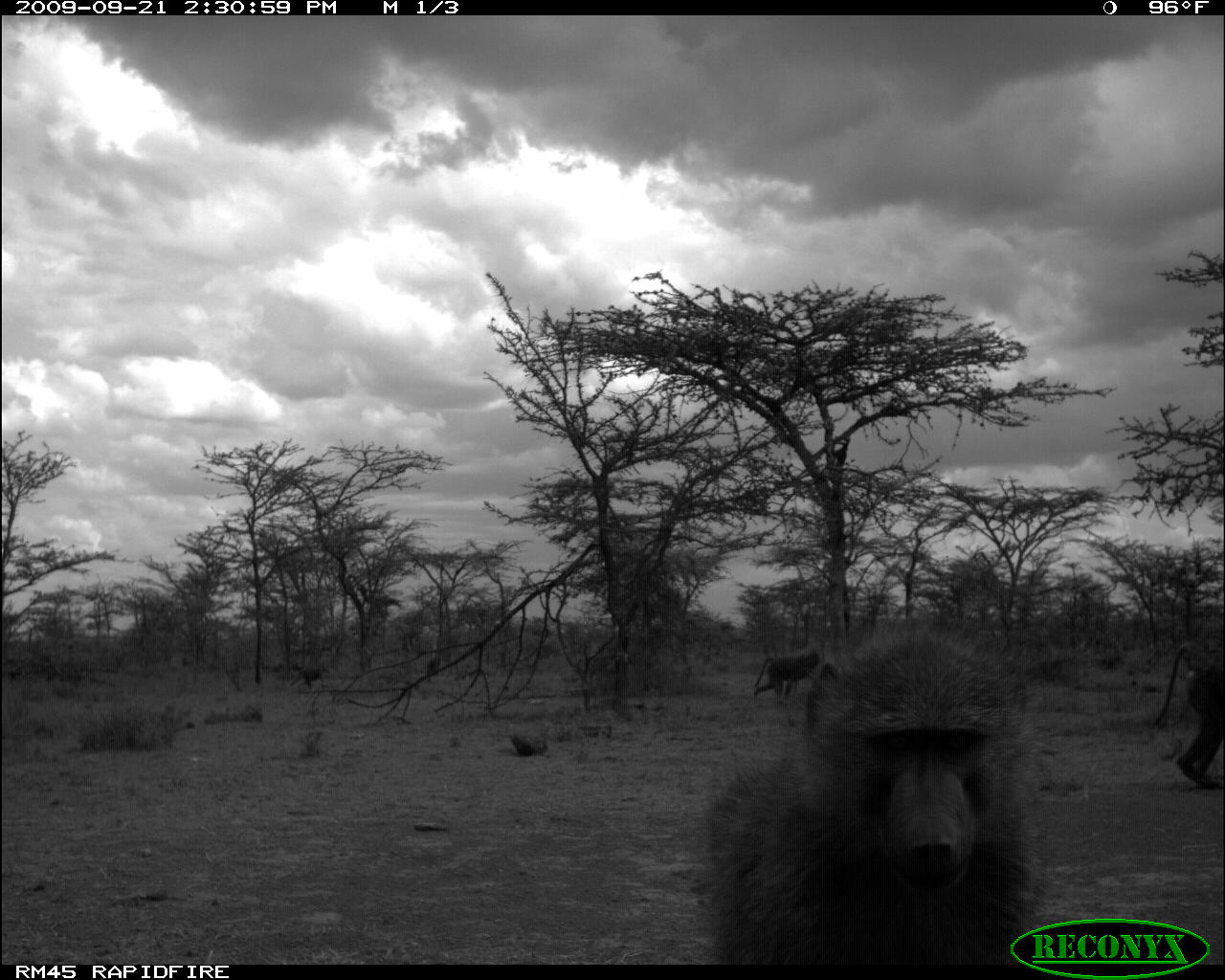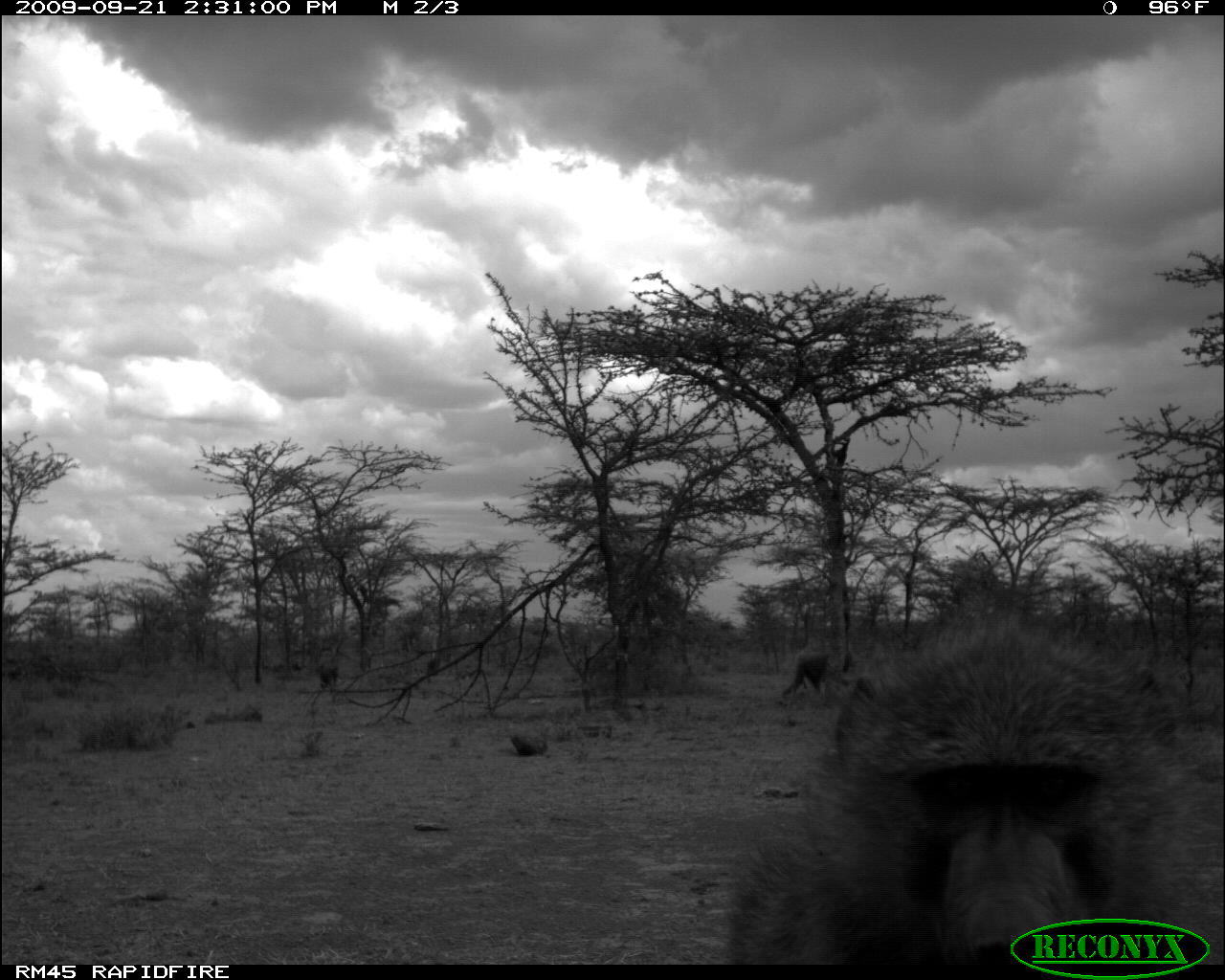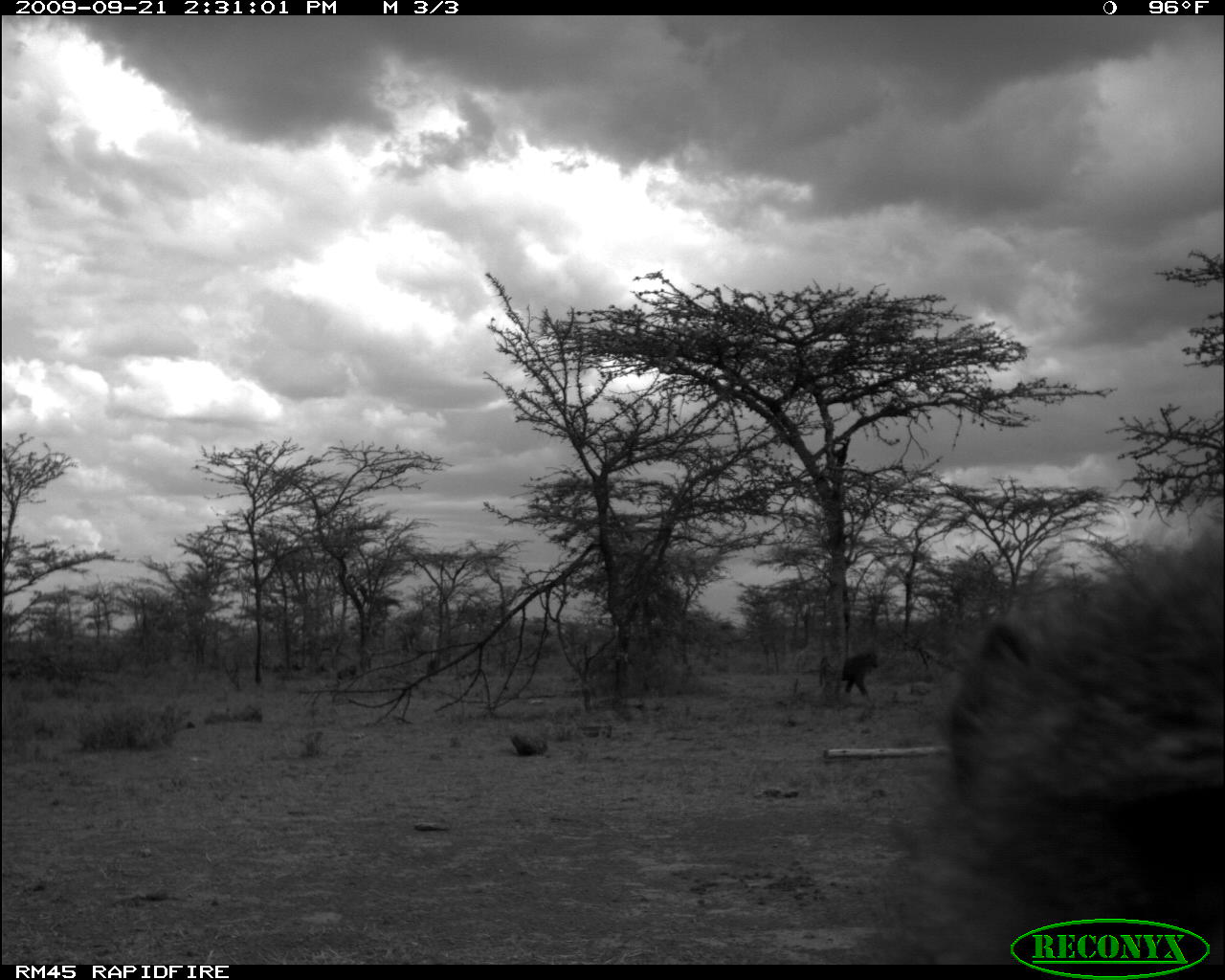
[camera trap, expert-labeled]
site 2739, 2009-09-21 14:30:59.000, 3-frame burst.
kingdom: Animalia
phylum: Chordata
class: Mammalia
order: Primates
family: Cercopithecidae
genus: Papio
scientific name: Papio anubis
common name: olive baboon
Papio anubis (olive baboon), count 4.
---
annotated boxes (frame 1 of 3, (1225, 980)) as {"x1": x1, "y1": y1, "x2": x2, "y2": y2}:
papio anubis: {"x1": 688, "y1": 618, "x2": 1053, "y2": 965}; {"x1": 1148, "y1": 642, "x2": 1223, "y2": 790}; {"x1": 752, "y1": 648, "x2": 821, "y2": 705}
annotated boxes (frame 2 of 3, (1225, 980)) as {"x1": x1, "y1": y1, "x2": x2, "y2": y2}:
papio anubis: {"x1": 714, "y1": 593, "x2": 1224, "y2": 965}; {"x1": 779, "y1": 646, "x2": 859, "y2": 698}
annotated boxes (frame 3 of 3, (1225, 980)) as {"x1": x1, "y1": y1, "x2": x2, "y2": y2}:
papio anubis: {"x1": 880, "y1": 526, "x2": 1224, "y2": 965}; {"x1": 818, "y1": 648, "x2": 879, "y2": 697}